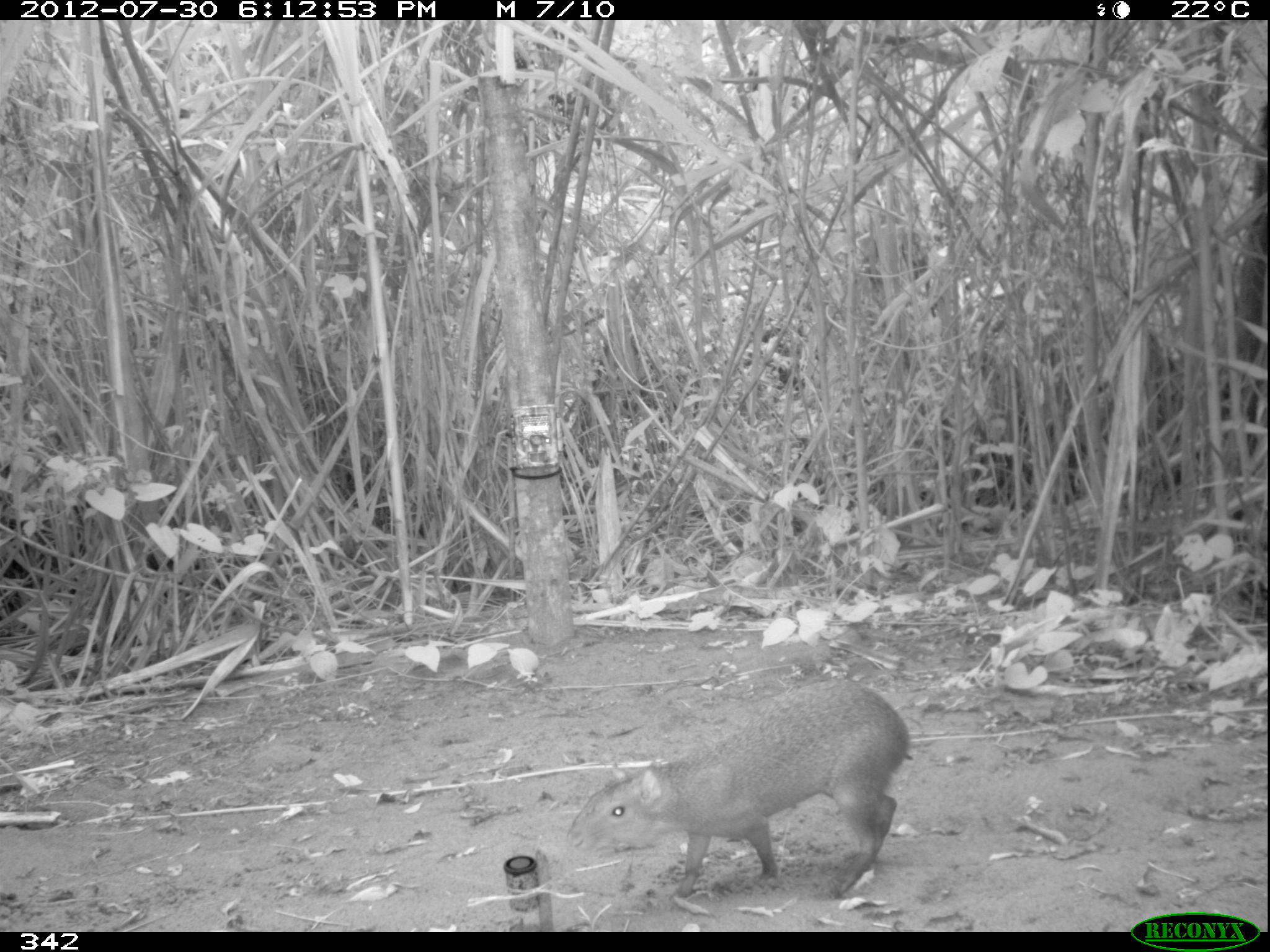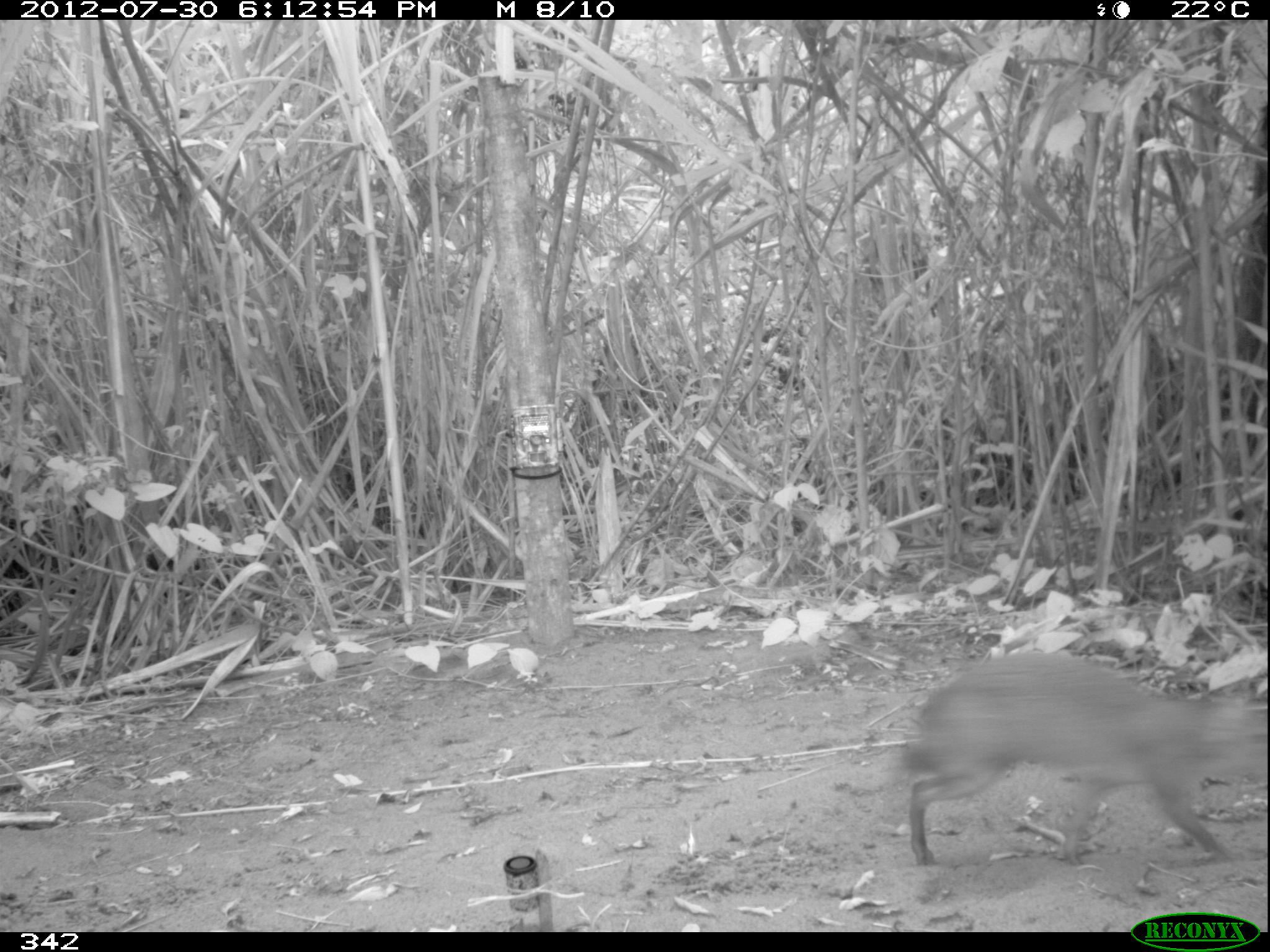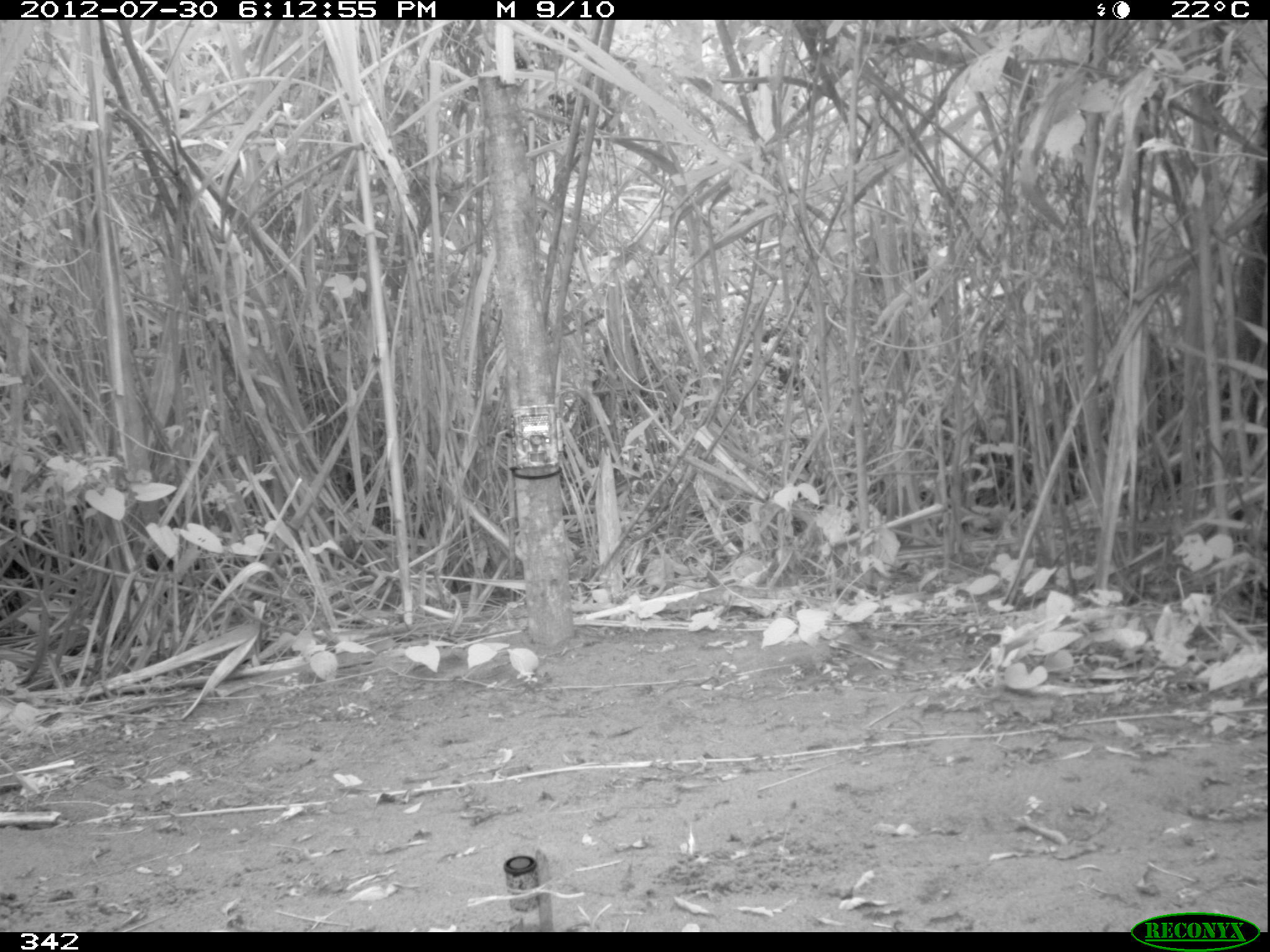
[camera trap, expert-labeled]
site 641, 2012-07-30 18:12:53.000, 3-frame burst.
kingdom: Animalia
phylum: Chordata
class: Mammalia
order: Rodentia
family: Dasyproctidae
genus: Dasyprocta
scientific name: Dasyprocta punctata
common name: central american agouti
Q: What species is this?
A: Dasyprocta punctata (central american agouti).